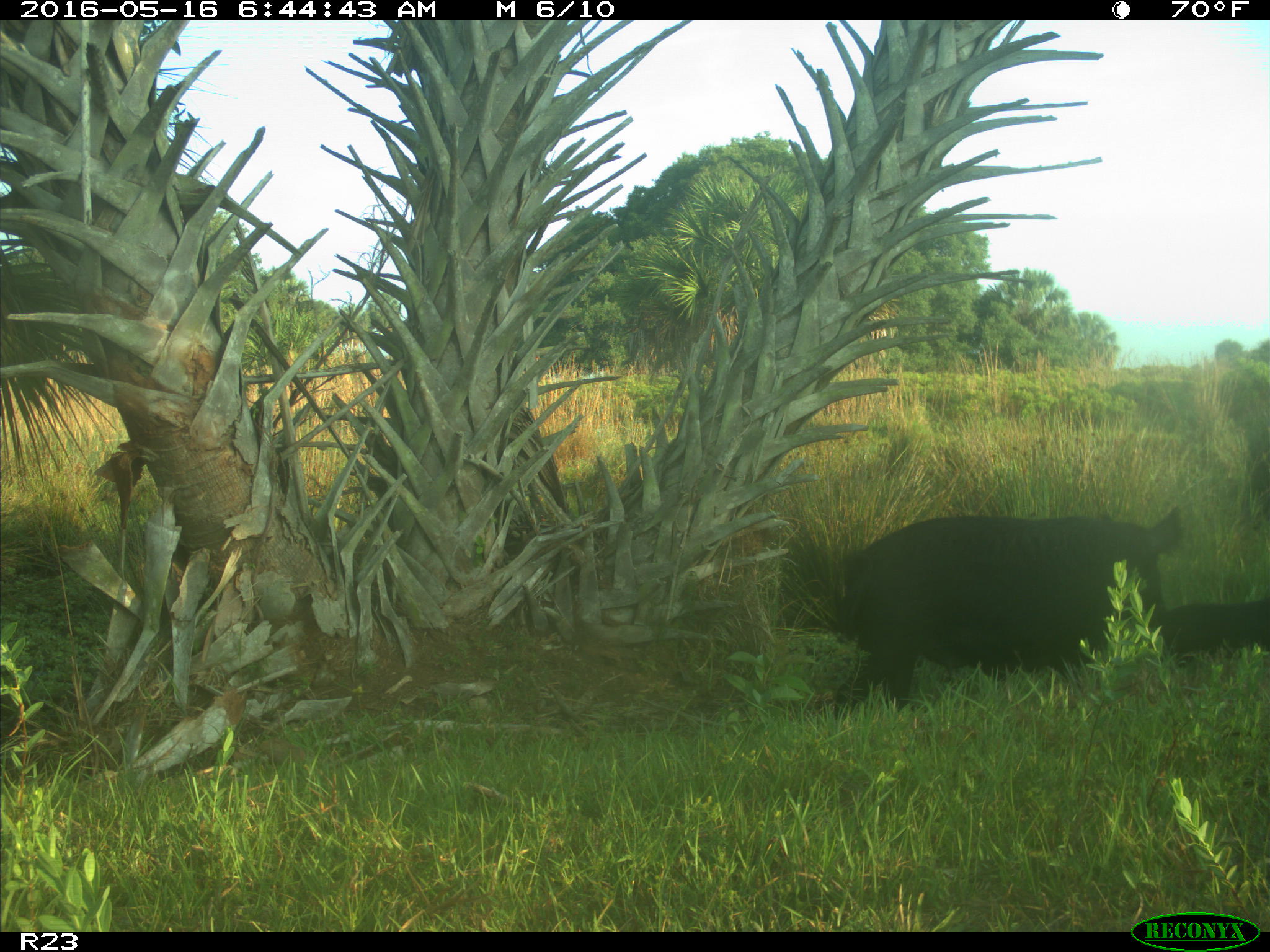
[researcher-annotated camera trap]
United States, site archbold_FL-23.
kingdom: Animalia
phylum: Chordata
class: Mammalia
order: Artiodactyla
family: Suidae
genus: Sus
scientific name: Sus scrofa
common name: wild boar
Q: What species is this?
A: Sus scrofa (wild boar).